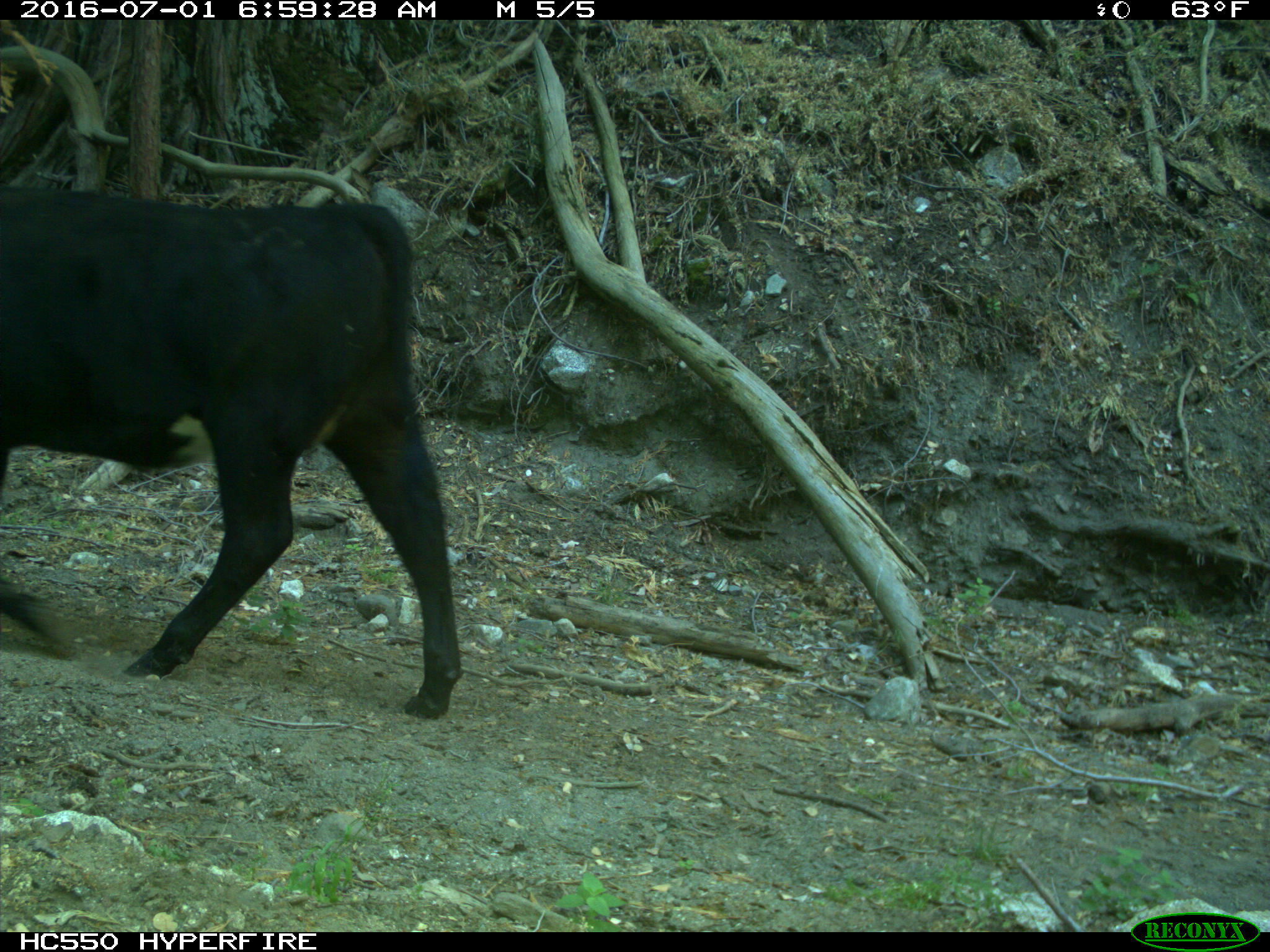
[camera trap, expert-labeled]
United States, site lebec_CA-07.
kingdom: Animalia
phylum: Chordata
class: Mammalia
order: Artiodactyla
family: Bovidae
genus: Bos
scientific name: Bos taurus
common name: domestic cow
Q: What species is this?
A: Bos taurus (domestic cow).